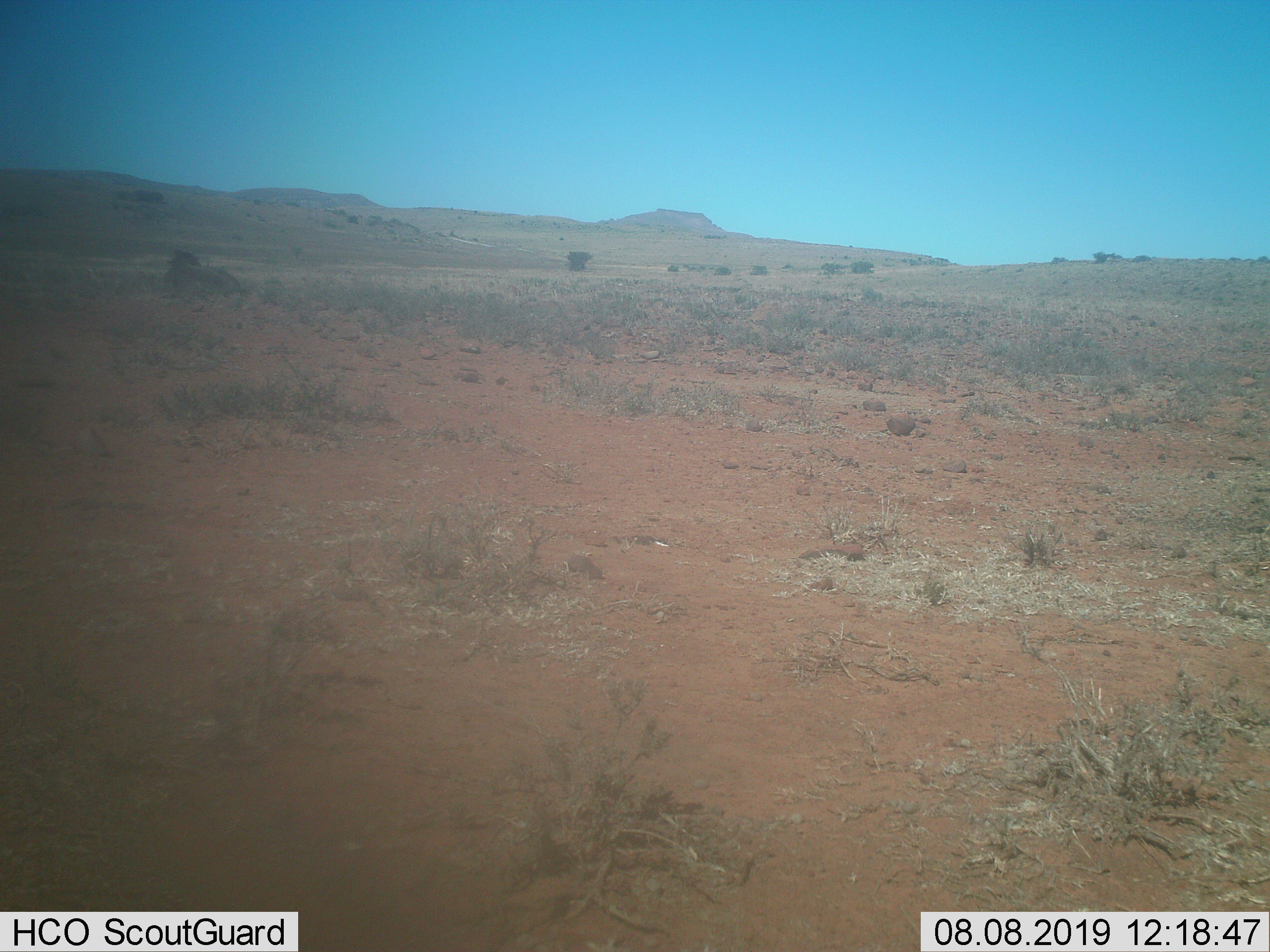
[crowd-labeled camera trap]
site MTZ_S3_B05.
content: unidentified animal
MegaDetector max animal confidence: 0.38